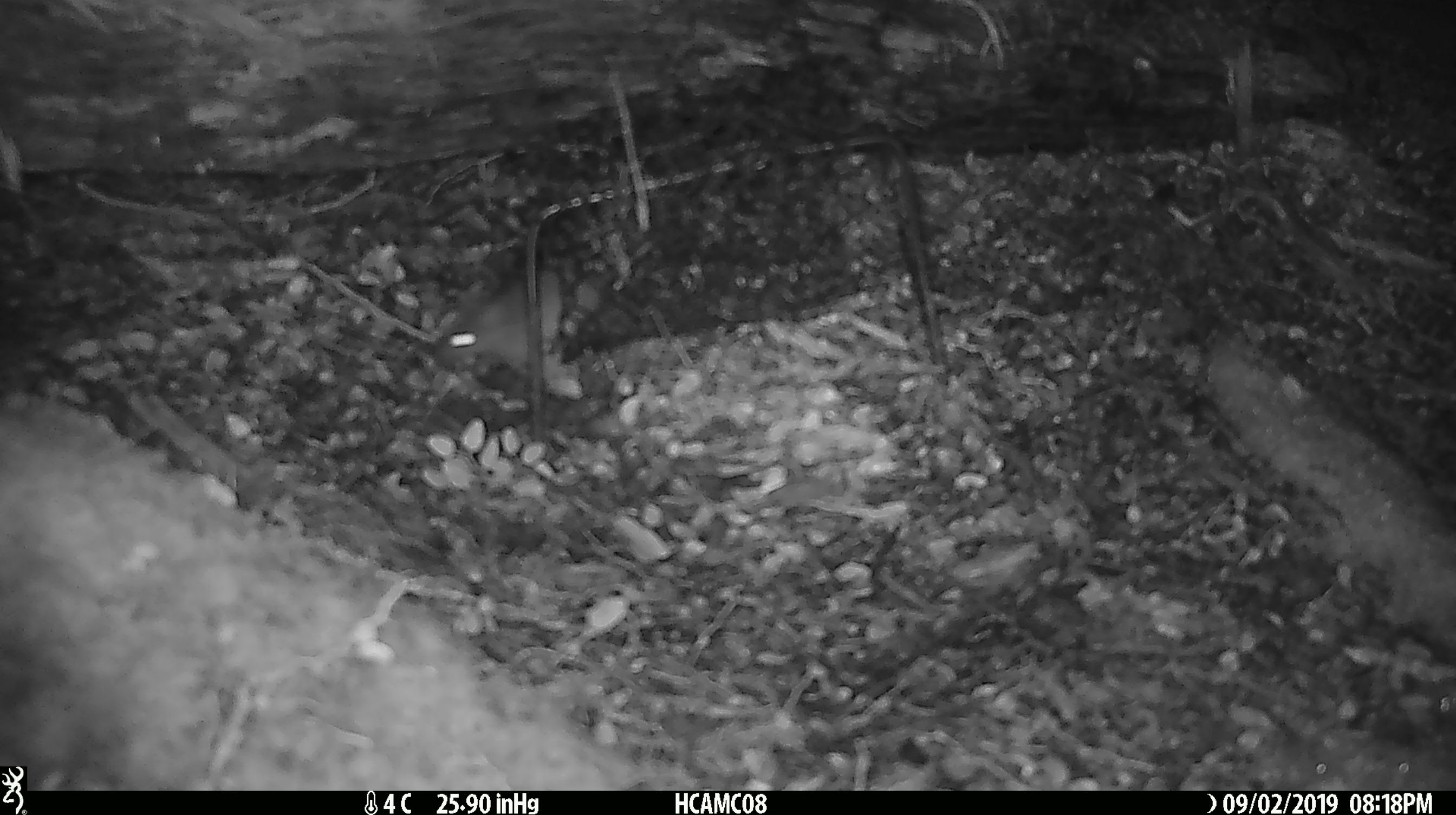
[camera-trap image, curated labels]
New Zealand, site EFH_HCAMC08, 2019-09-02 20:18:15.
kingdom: Animalia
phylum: Chordata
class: Mammalia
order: Rodentia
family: Muridae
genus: Mus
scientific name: Mus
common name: mouse